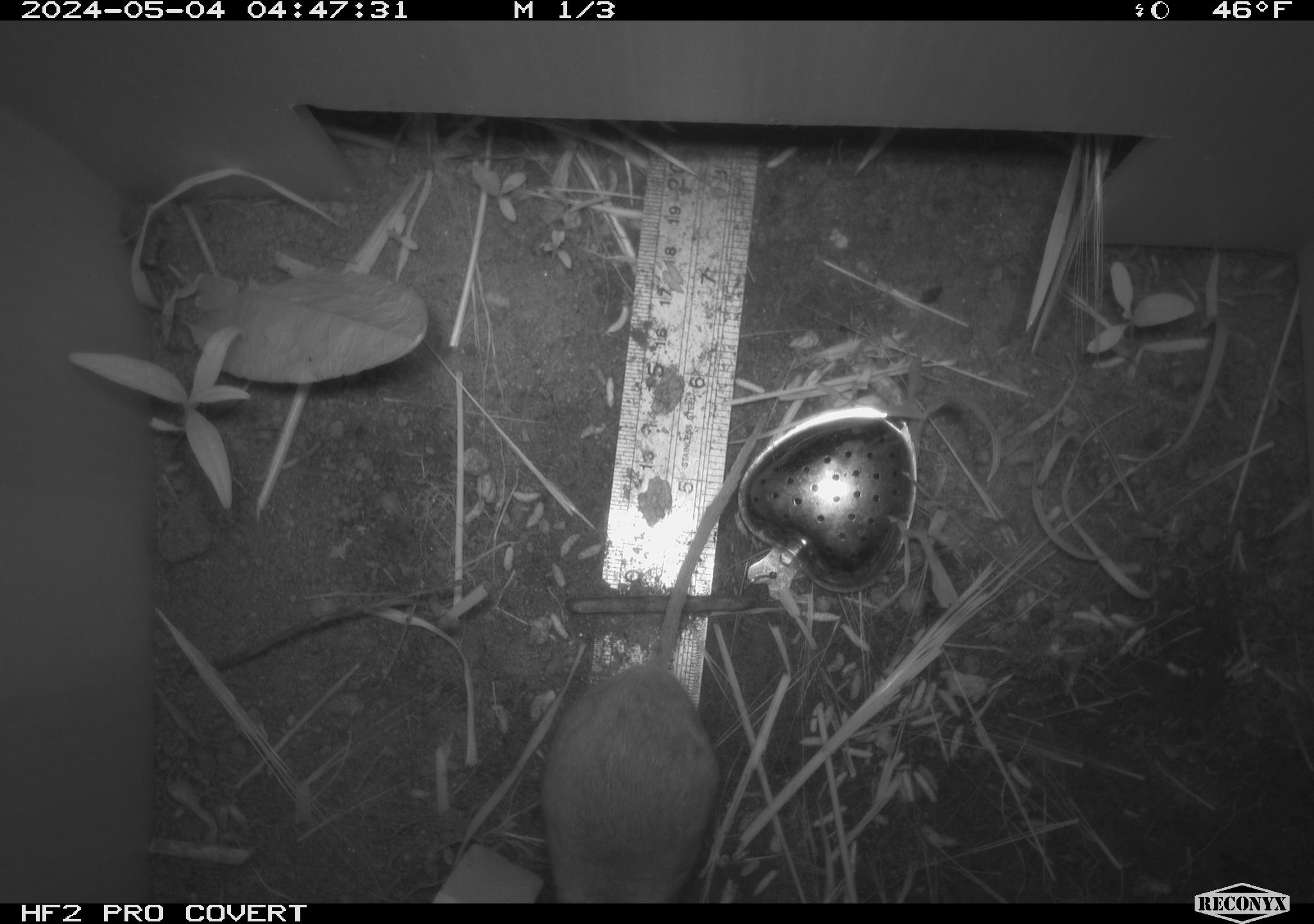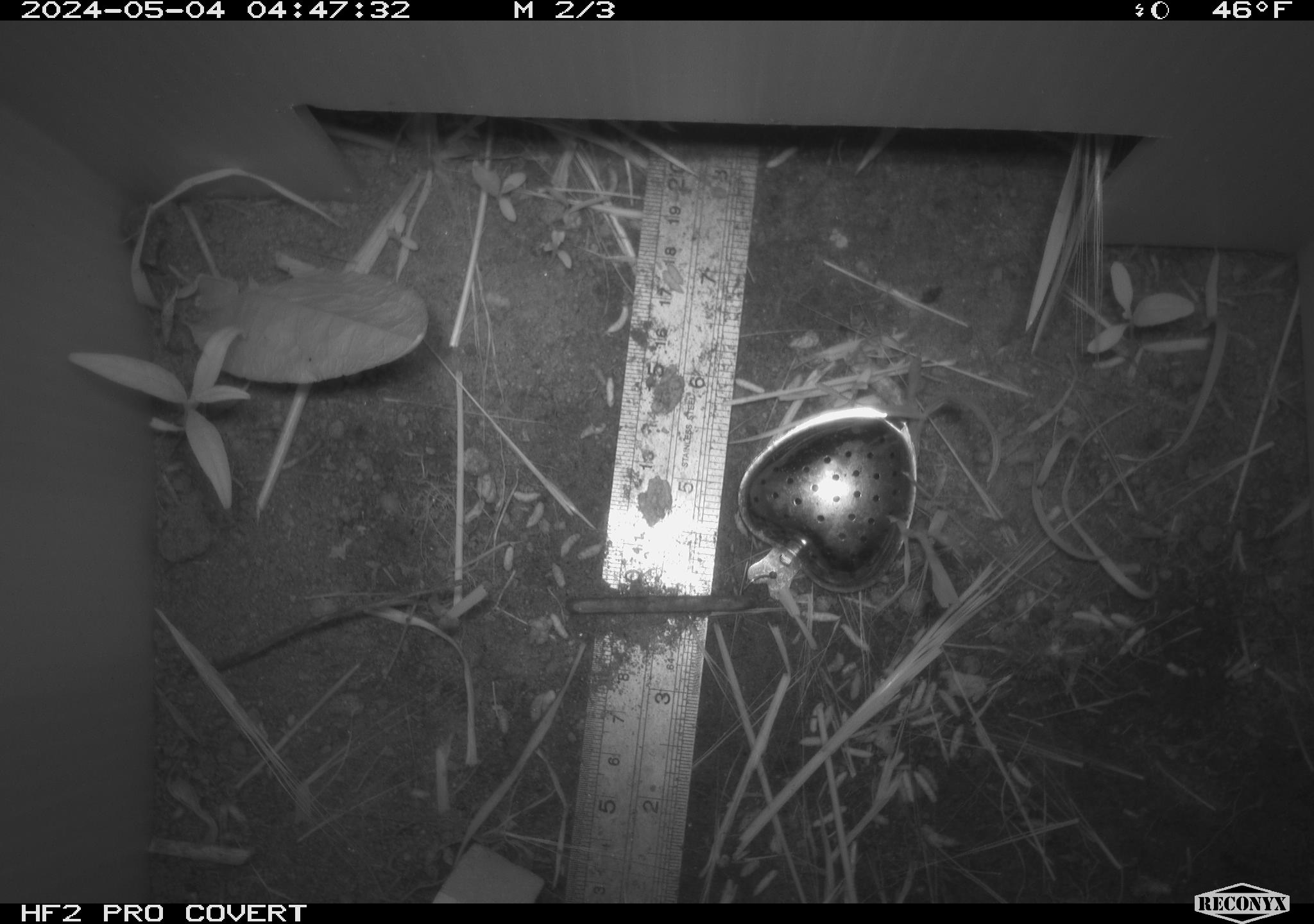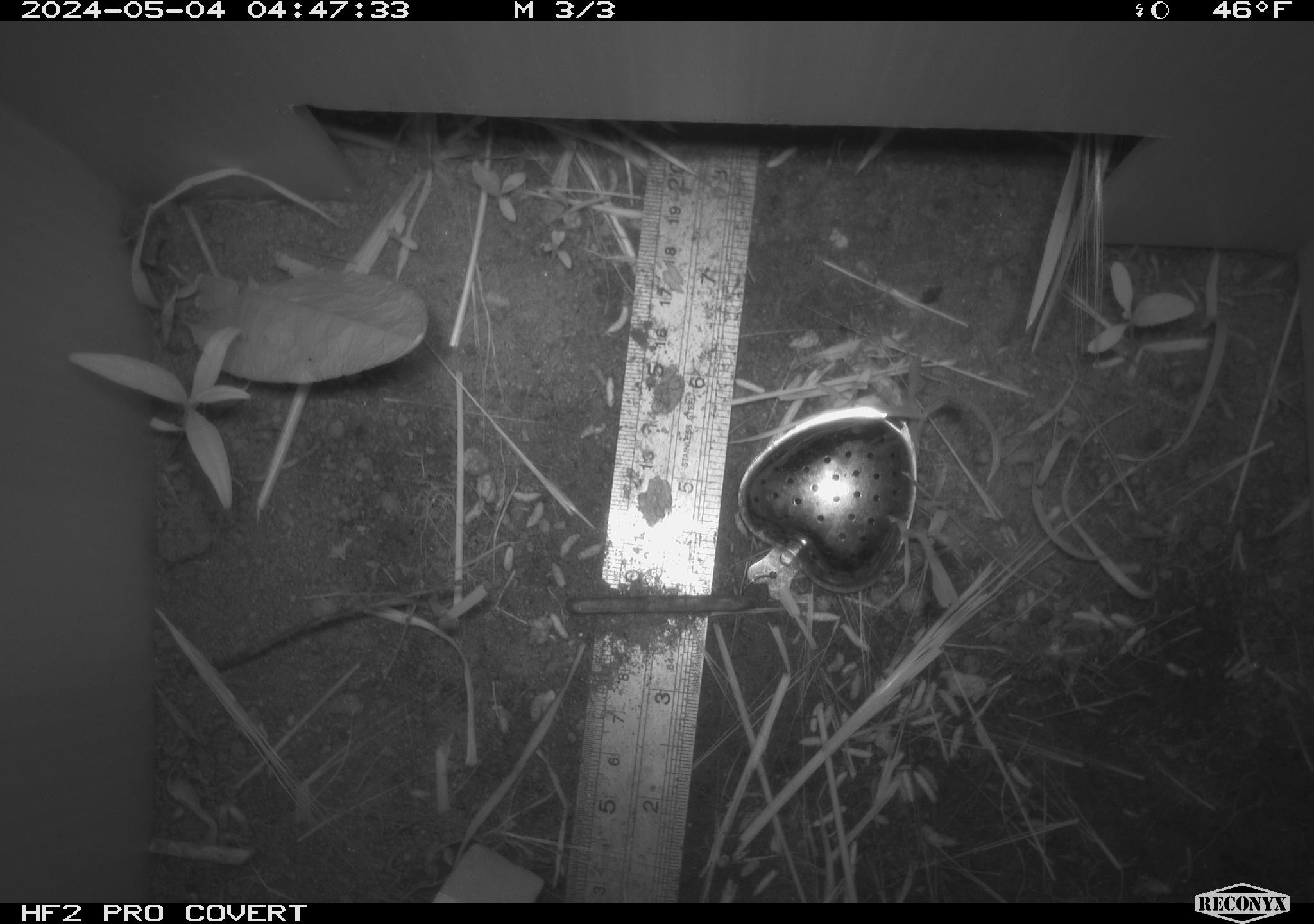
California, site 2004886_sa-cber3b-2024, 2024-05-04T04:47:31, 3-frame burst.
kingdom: Animalia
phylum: Chordata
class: Mammalia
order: Rodentia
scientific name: Rodentia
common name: mouse species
Mouse species (Rodentia).